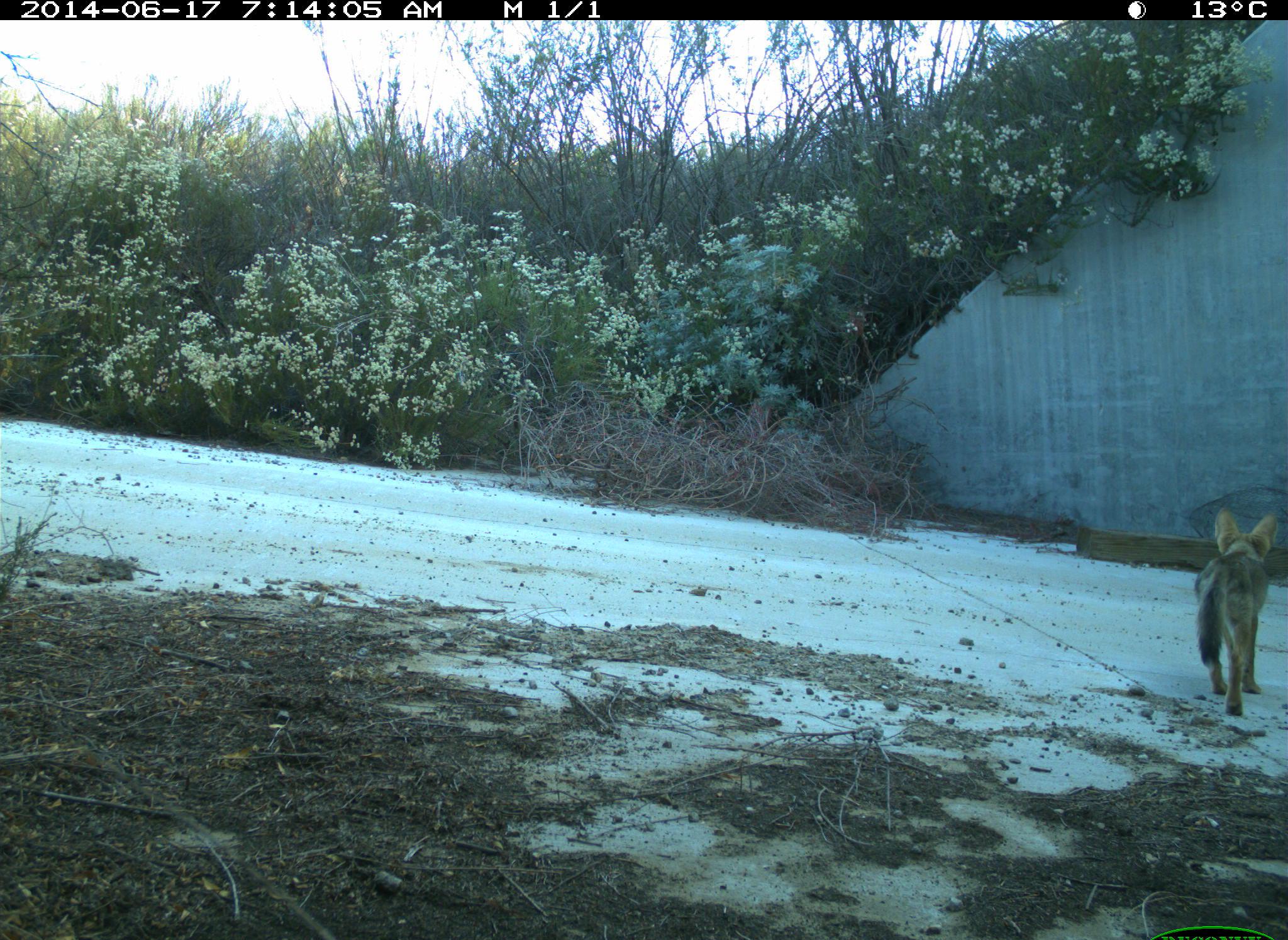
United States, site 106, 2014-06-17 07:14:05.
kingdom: Animalia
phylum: Chordata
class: Mammalia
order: Carnivora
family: Canidae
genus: Canis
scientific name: Canis latrans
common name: coyote